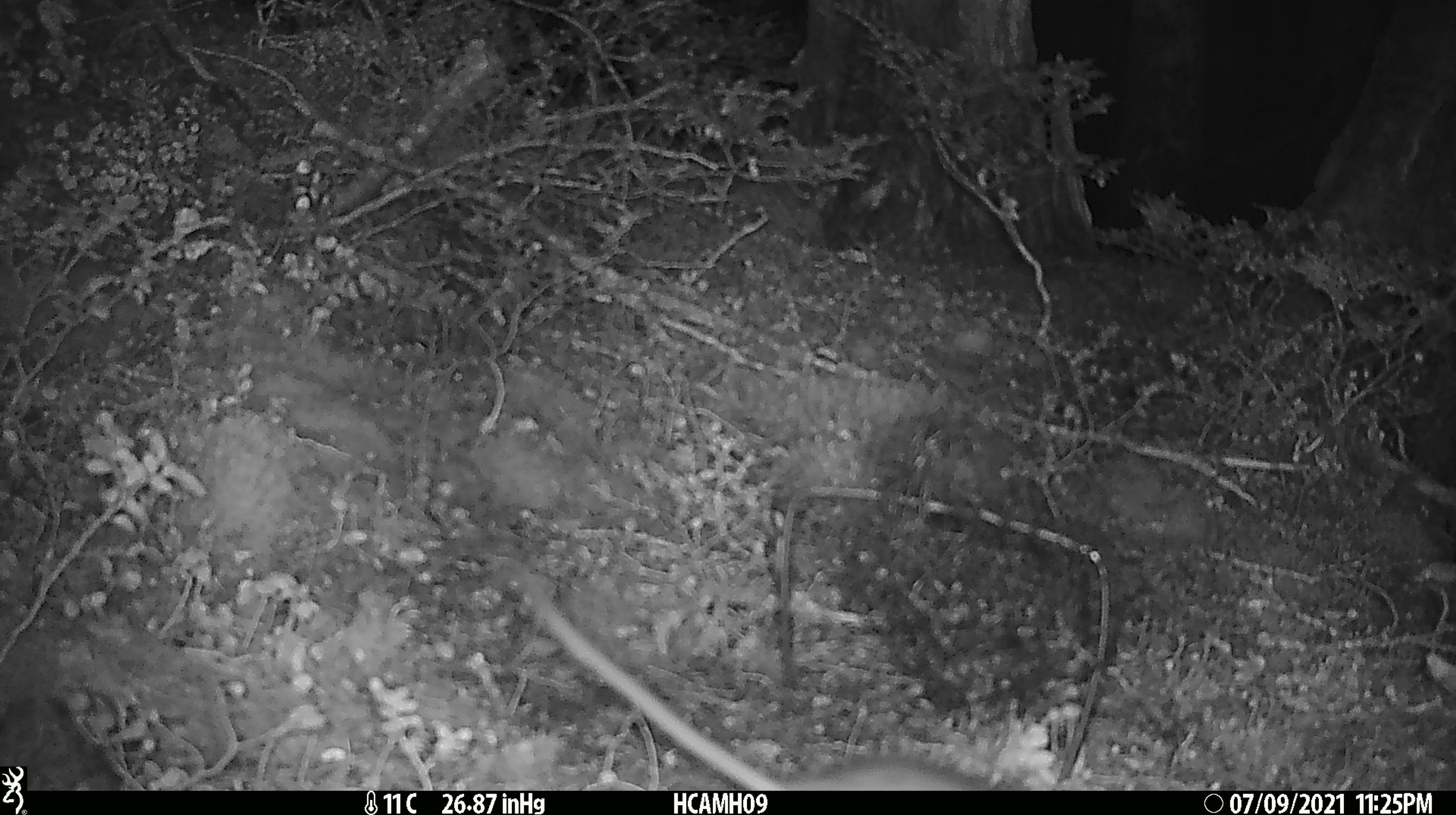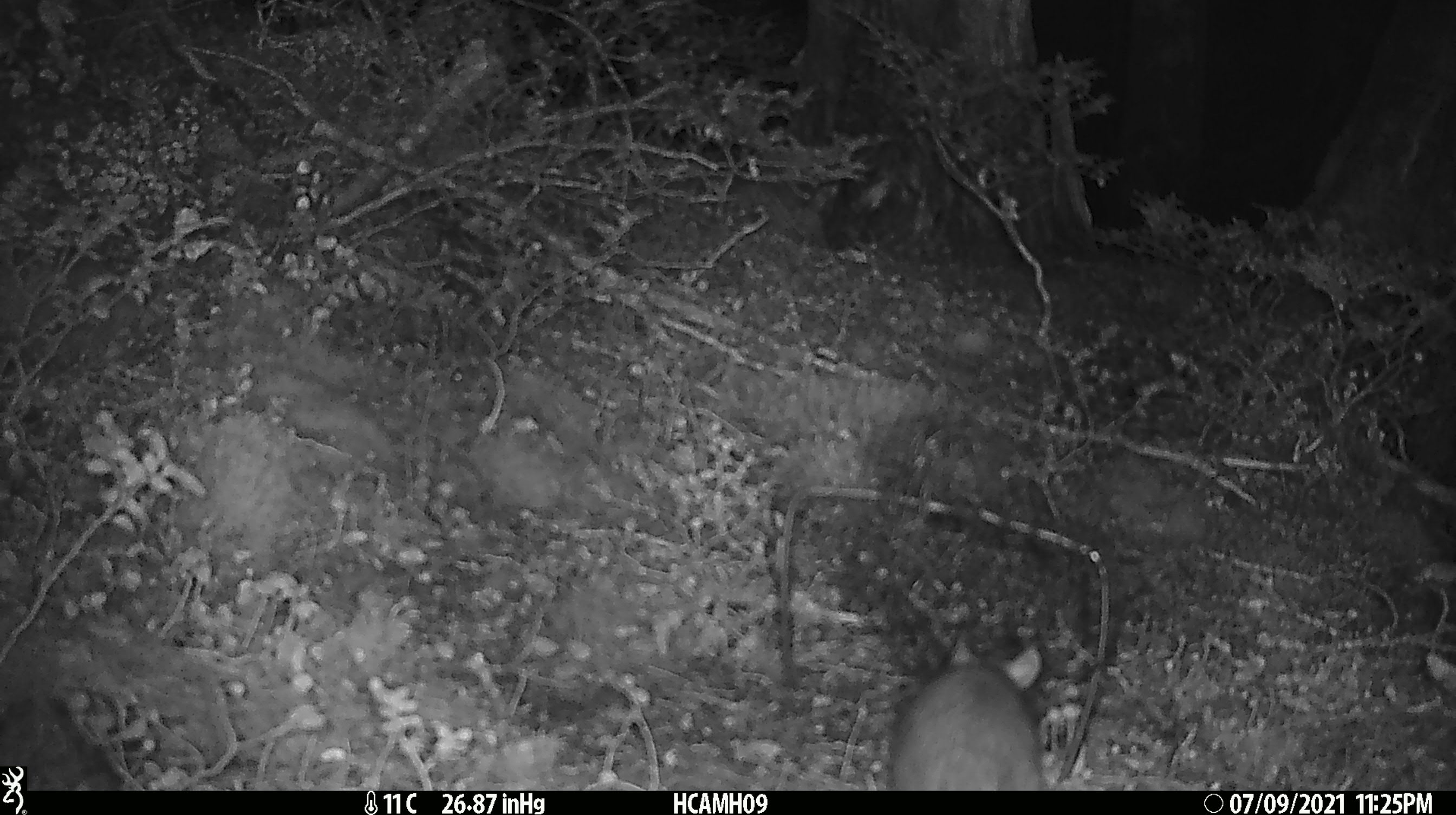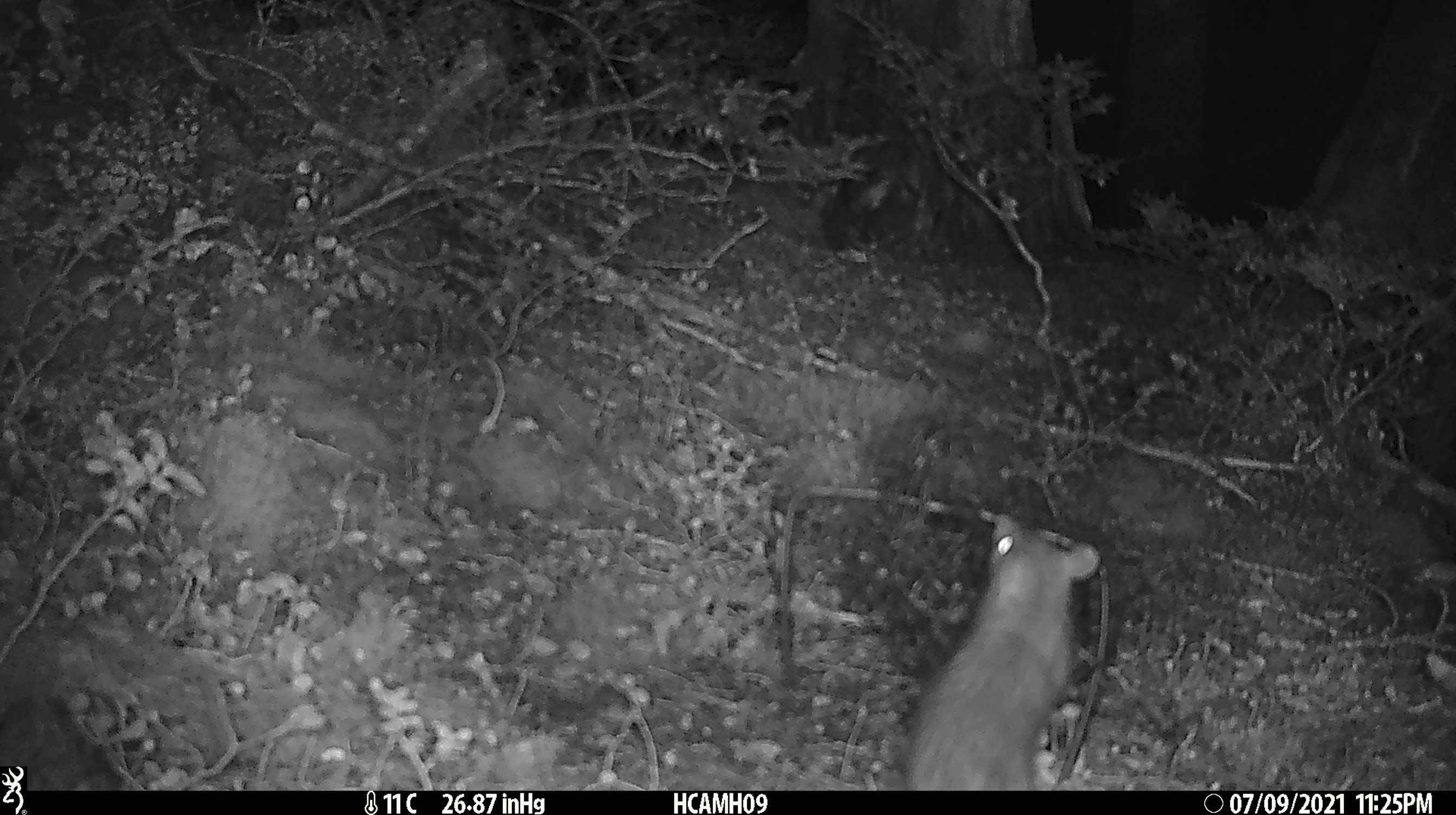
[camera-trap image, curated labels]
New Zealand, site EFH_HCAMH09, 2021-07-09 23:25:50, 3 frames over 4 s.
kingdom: Animalia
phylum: Chordata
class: Mammalia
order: Rodentia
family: Muridae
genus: Rattus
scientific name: Rattus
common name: rat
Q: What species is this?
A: Rat (Rattus).